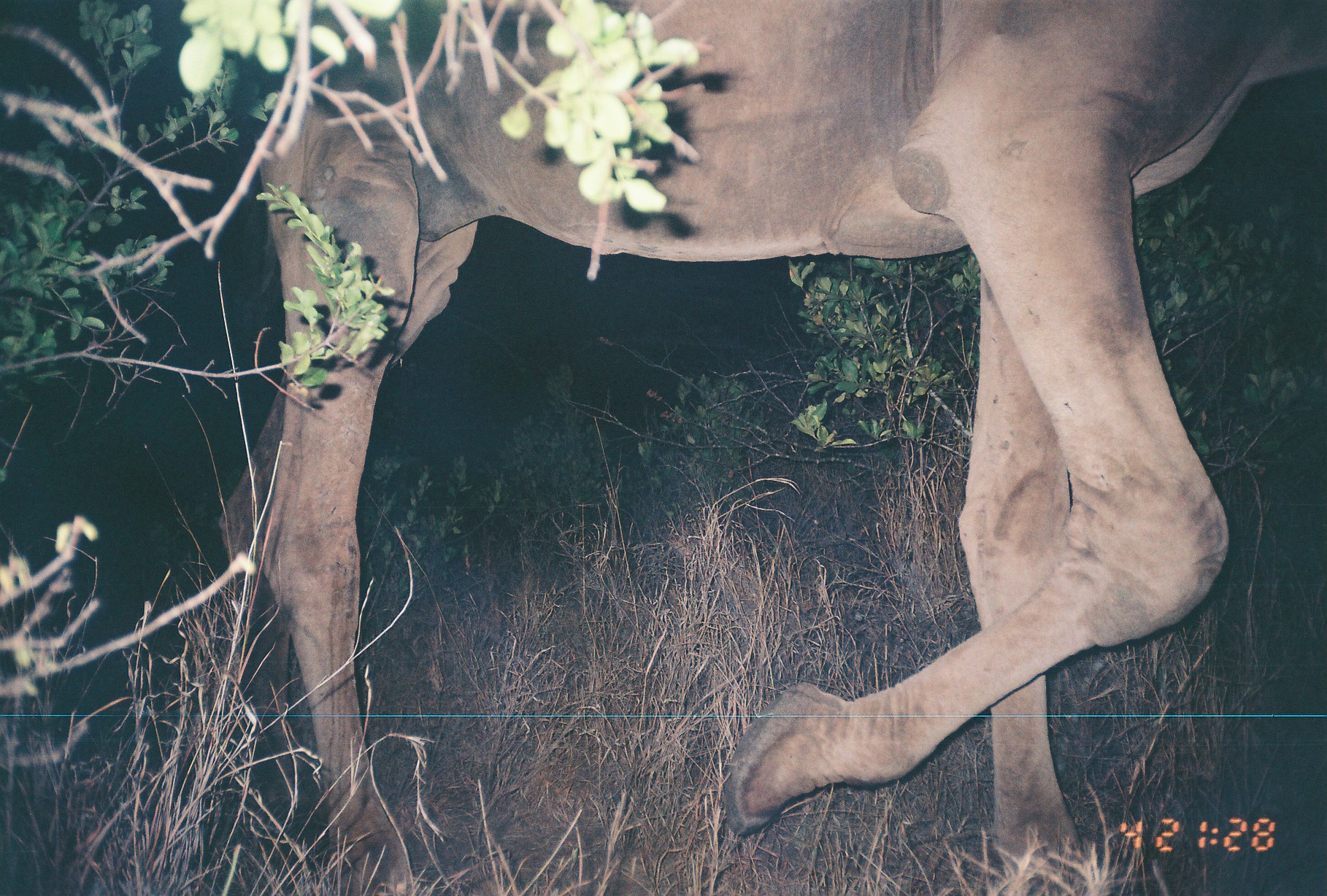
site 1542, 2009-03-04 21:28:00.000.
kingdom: Animalia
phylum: Chordata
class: Mammalia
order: Artiodactyla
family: Camelidae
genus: Camelus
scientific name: Camelus dromedarius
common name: dromedary camel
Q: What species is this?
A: Camelus dromedarius (dromedary camel).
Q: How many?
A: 1.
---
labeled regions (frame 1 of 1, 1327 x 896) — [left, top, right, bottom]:
camelus dromedarius: [209, 0, 1327, 896]